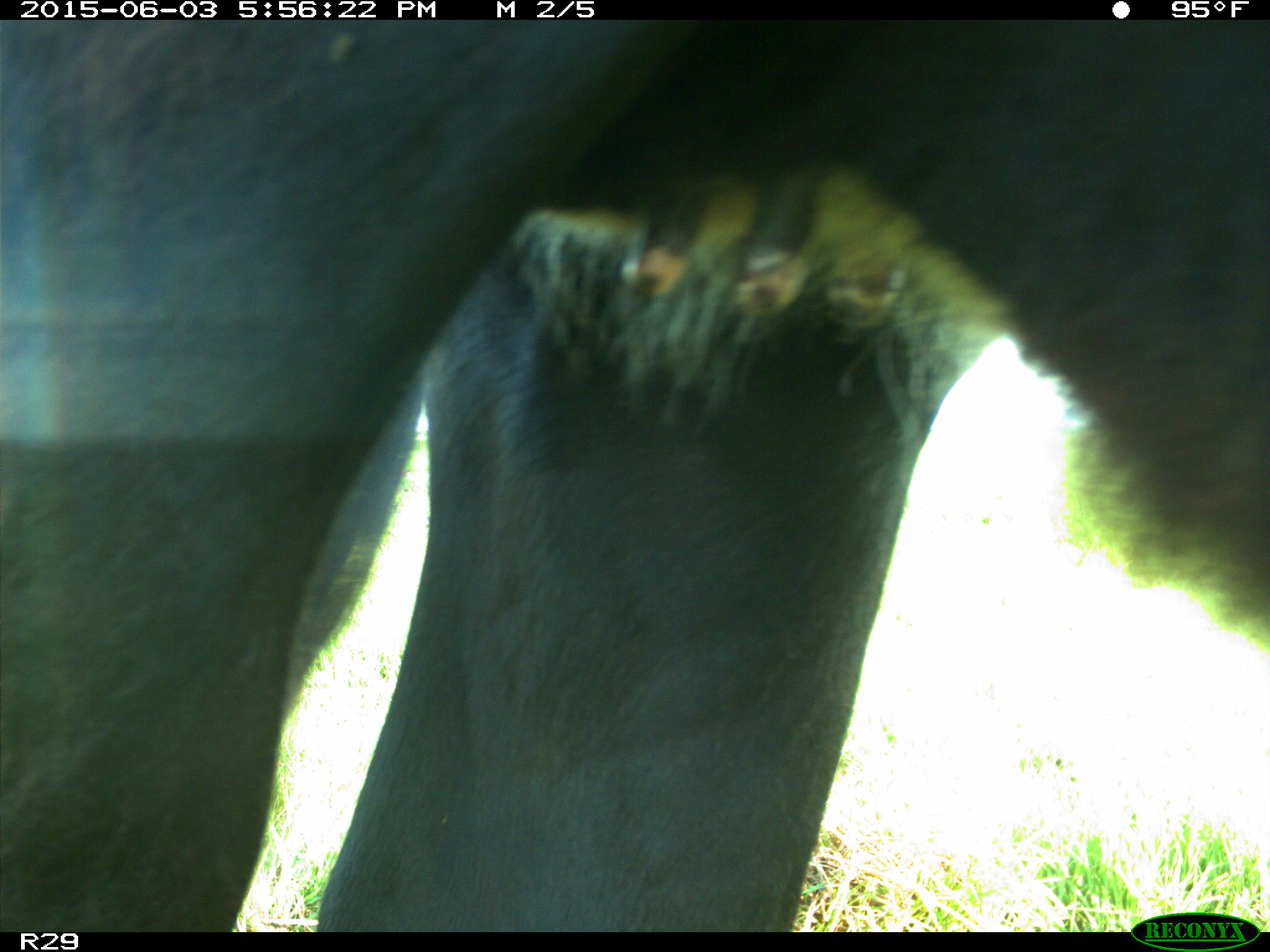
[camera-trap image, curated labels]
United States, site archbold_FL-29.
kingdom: Animalia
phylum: Chordata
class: Mammalia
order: Artiodactyla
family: Bovidae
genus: Bos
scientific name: Bos taurus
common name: domestic cow